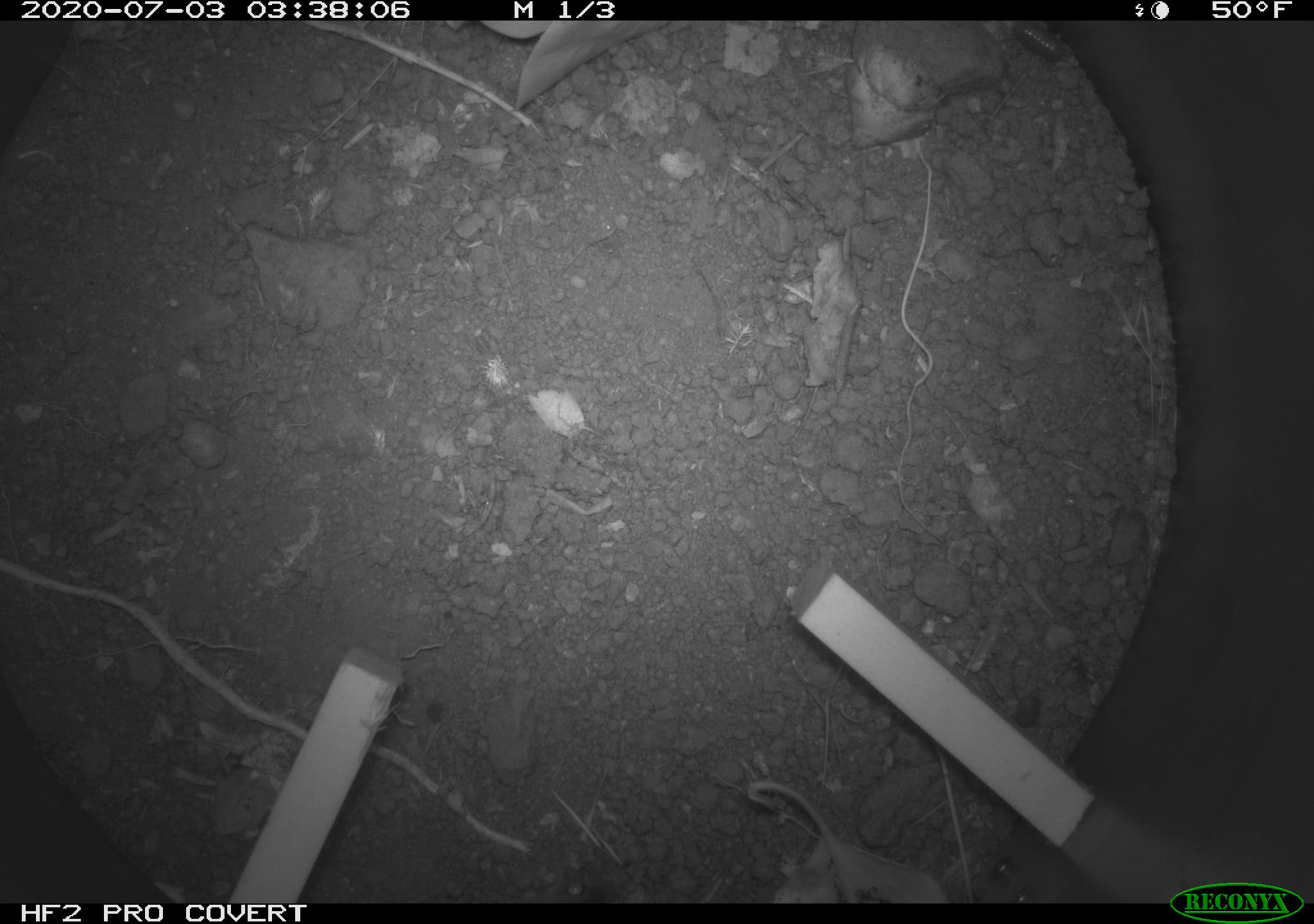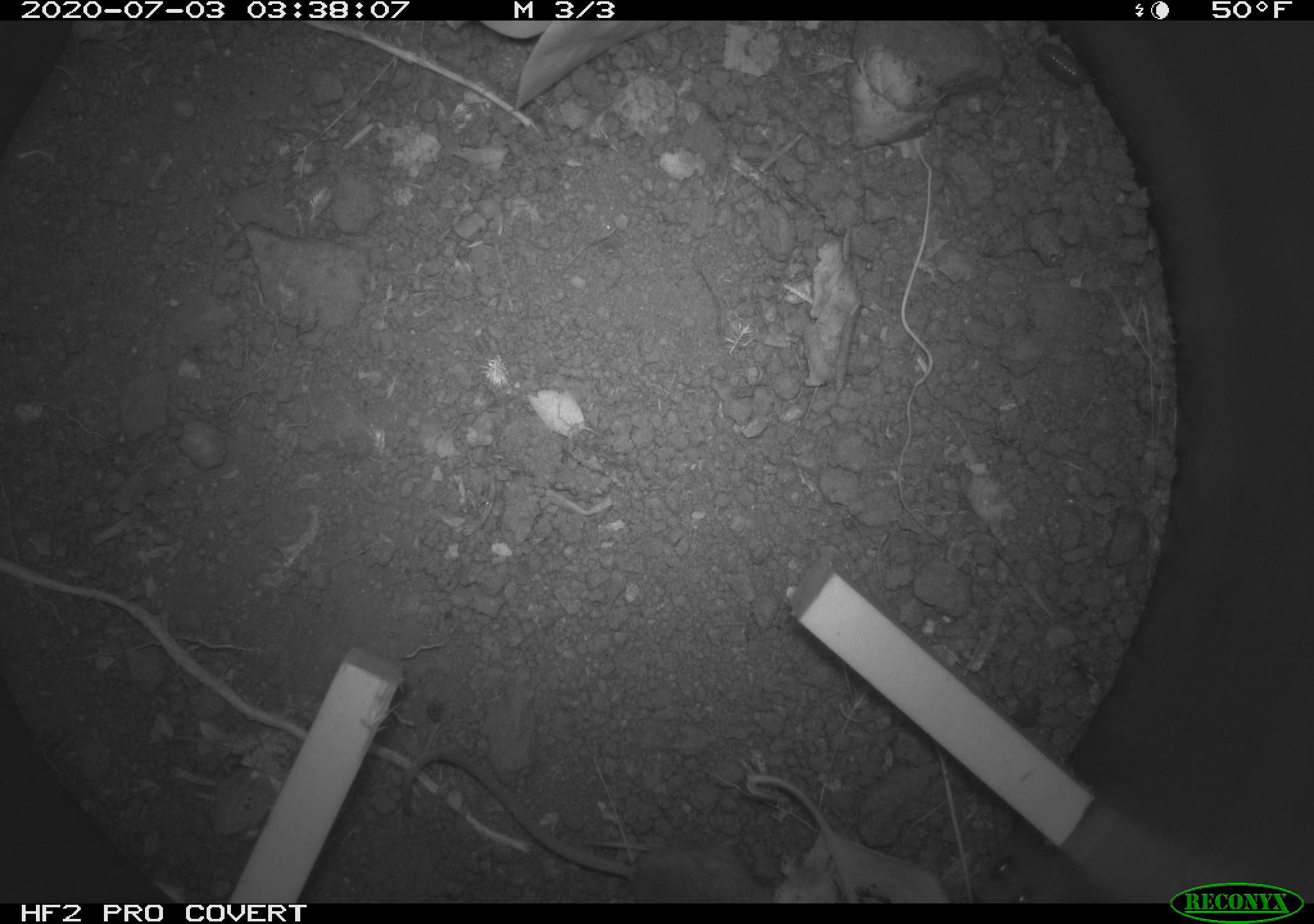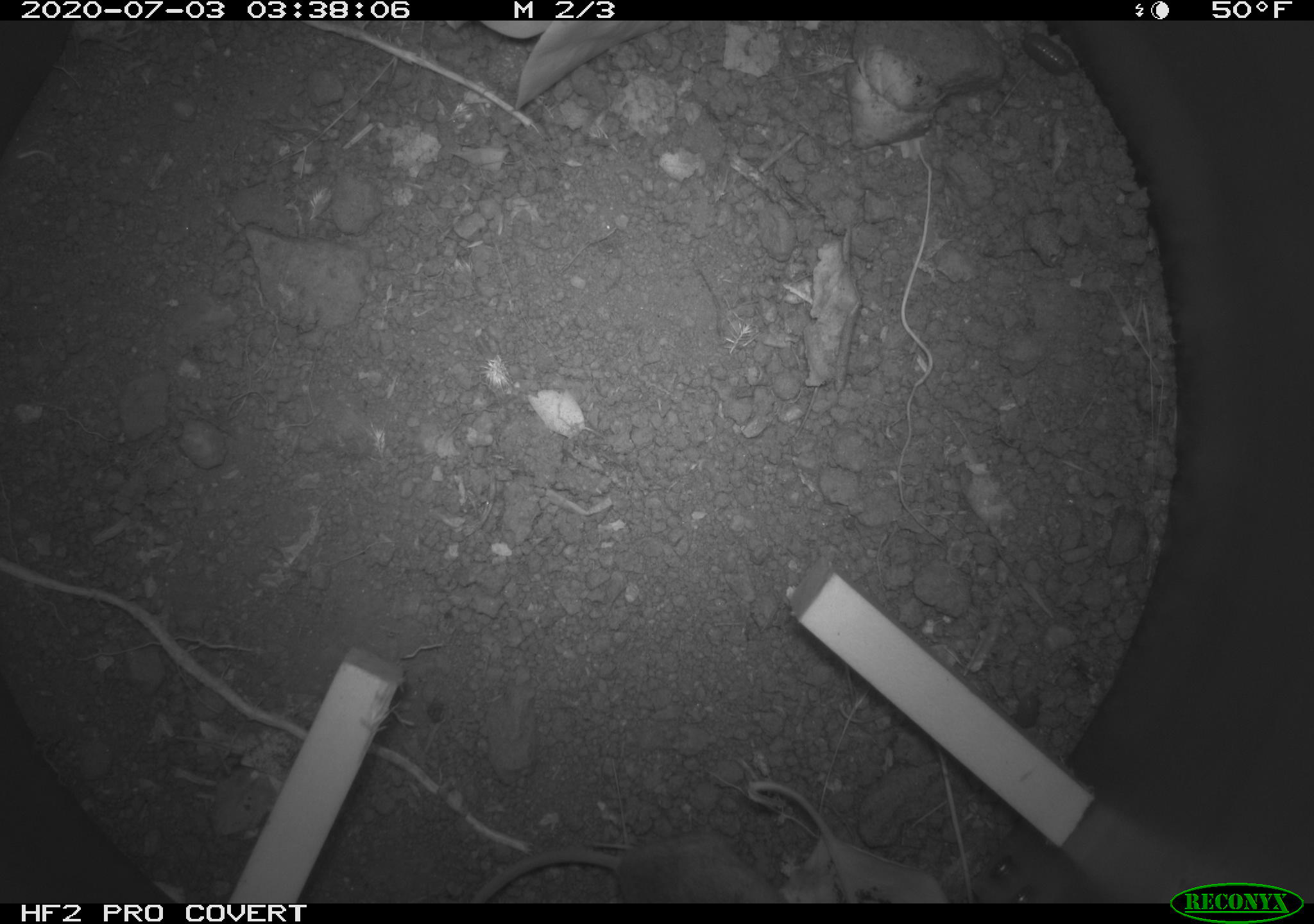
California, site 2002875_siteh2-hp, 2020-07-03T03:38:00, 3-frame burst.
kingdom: Animalia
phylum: Chordata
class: Mammalia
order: Rodentia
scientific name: Rodentia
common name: rodent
Rodent (Rodentia).